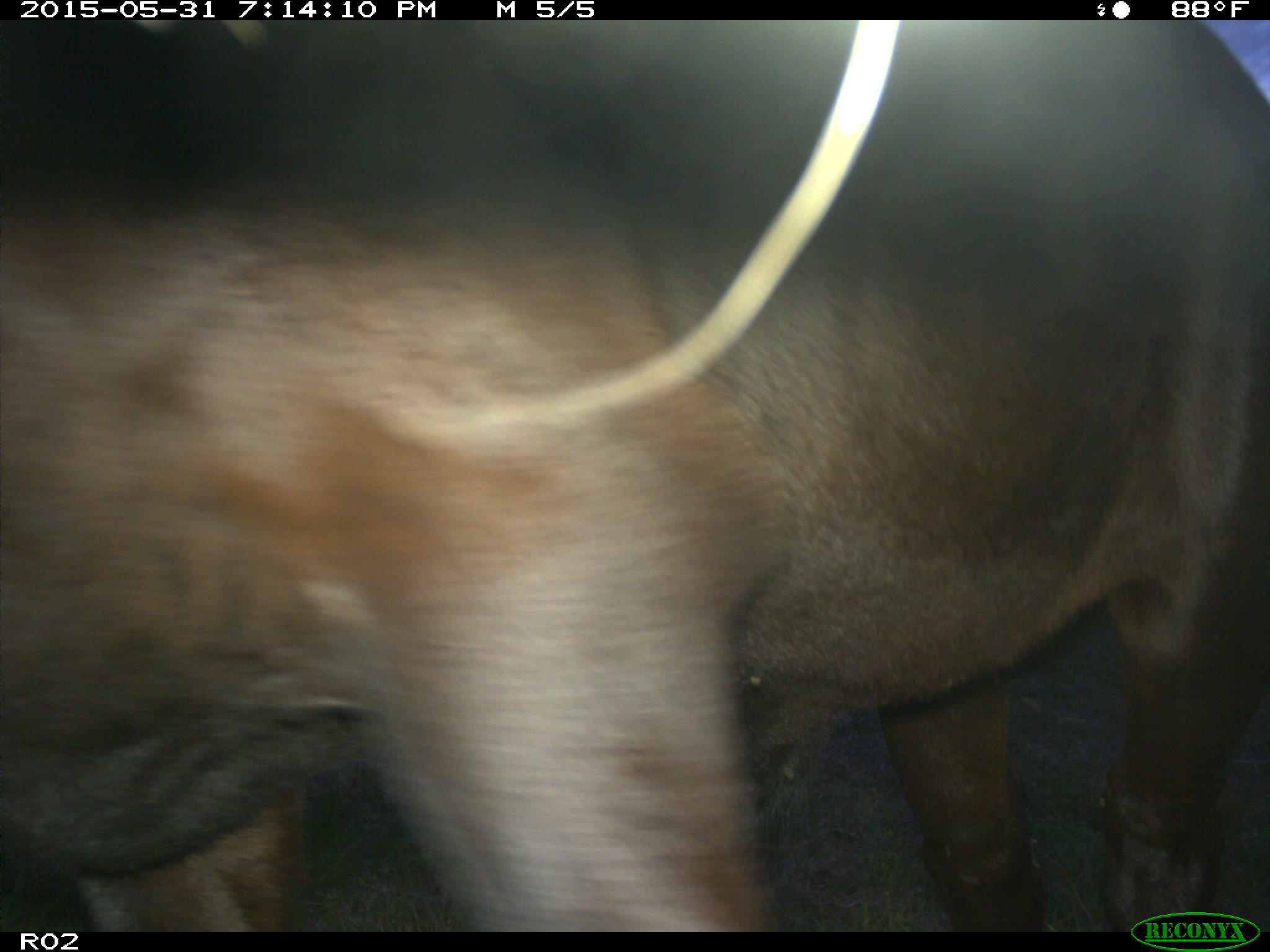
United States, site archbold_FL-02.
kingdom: Animalia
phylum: Chordata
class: Mammalia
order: Artiodactyla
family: Bovidae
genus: Bos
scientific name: Bos taurus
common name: domestic cow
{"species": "Bos taurus (domestic cow)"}